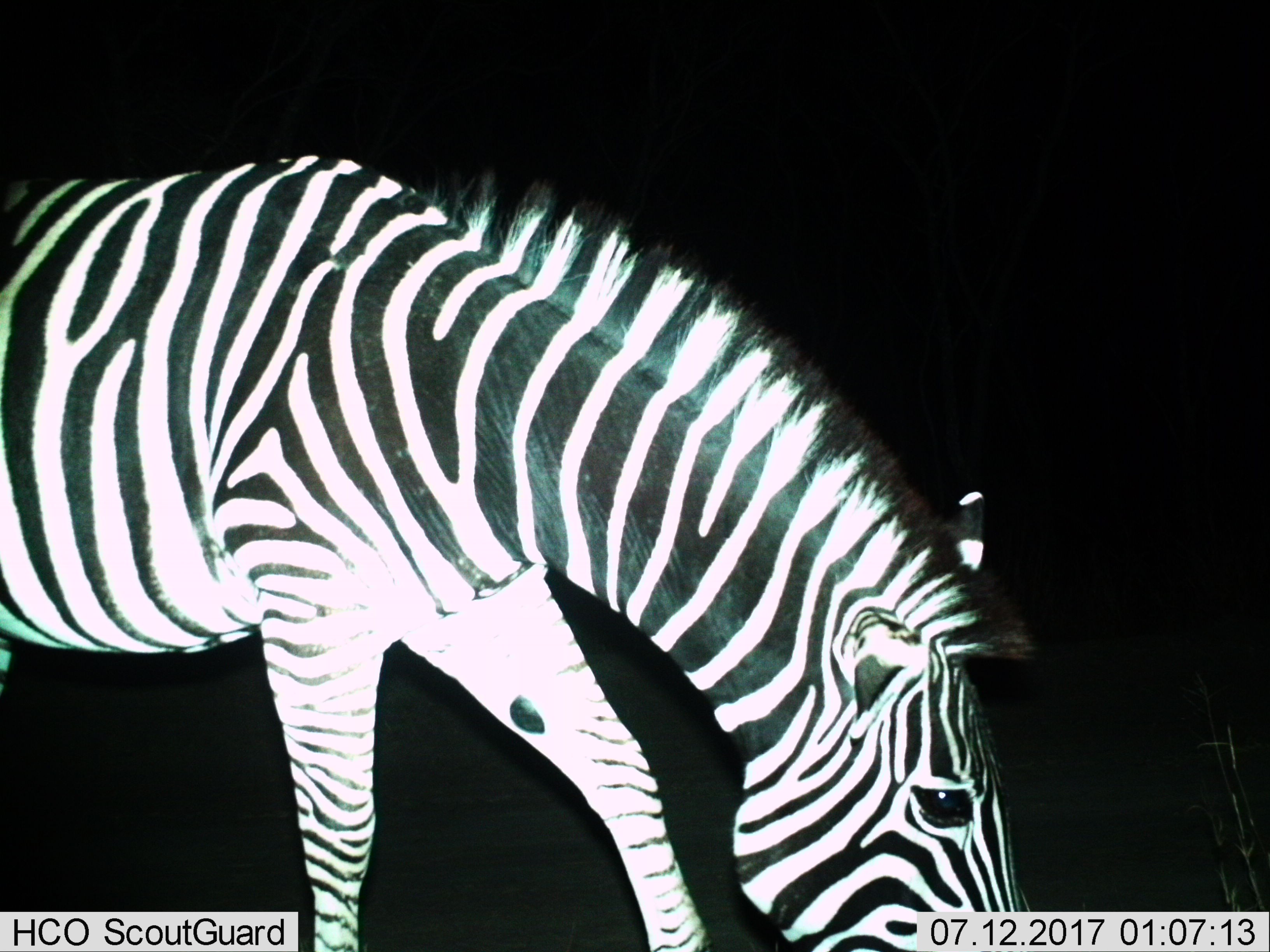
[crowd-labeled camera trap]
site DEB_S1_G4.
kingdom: Animalia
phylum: Chordata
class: Mammalia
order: Perissodactyla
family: Equidae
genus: Equus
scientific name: Equus quagga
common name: plains zebra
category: zebraplains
Zebraplains (plains zebra) (Equus quagga), count 1. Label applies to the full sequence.